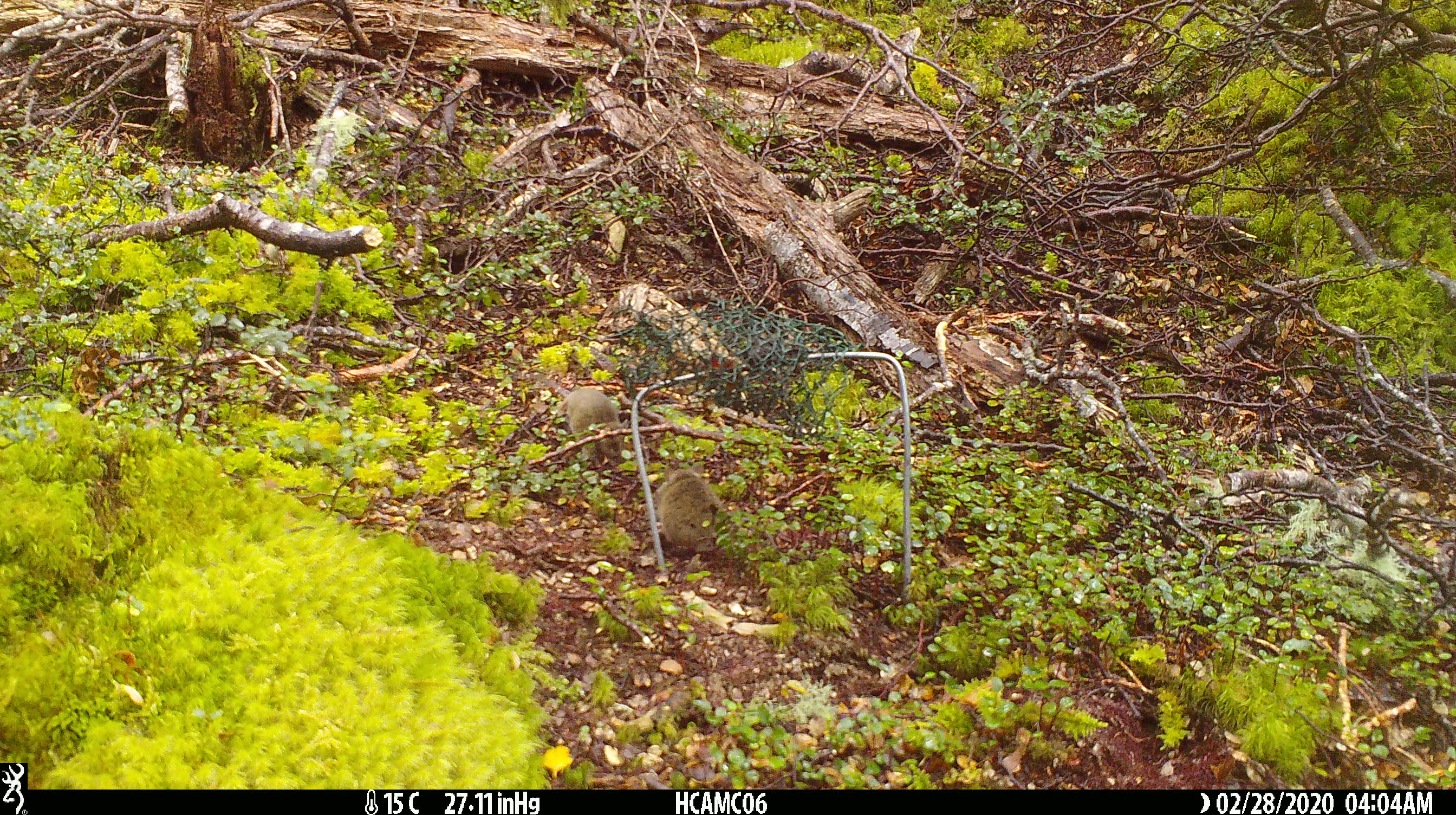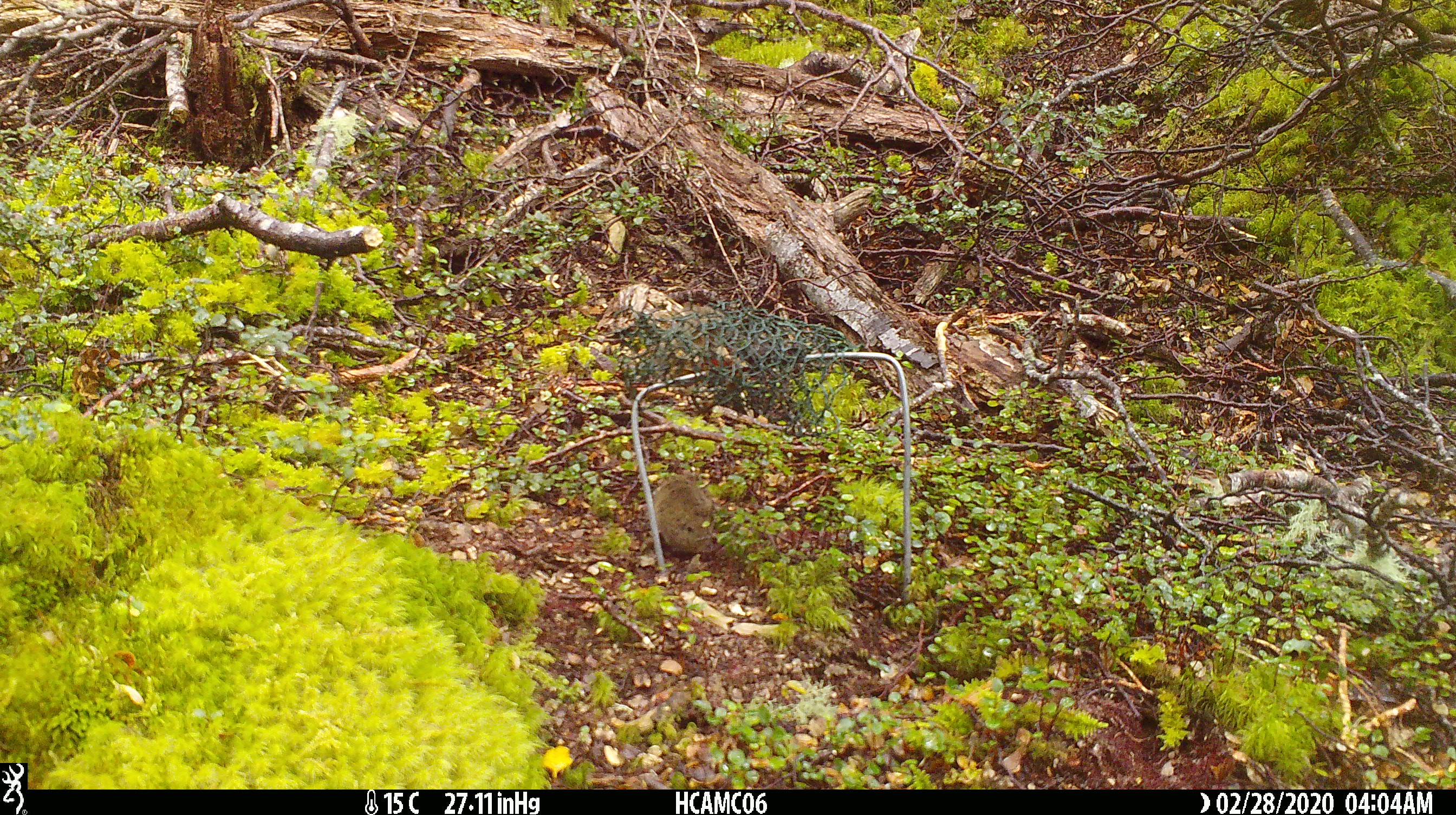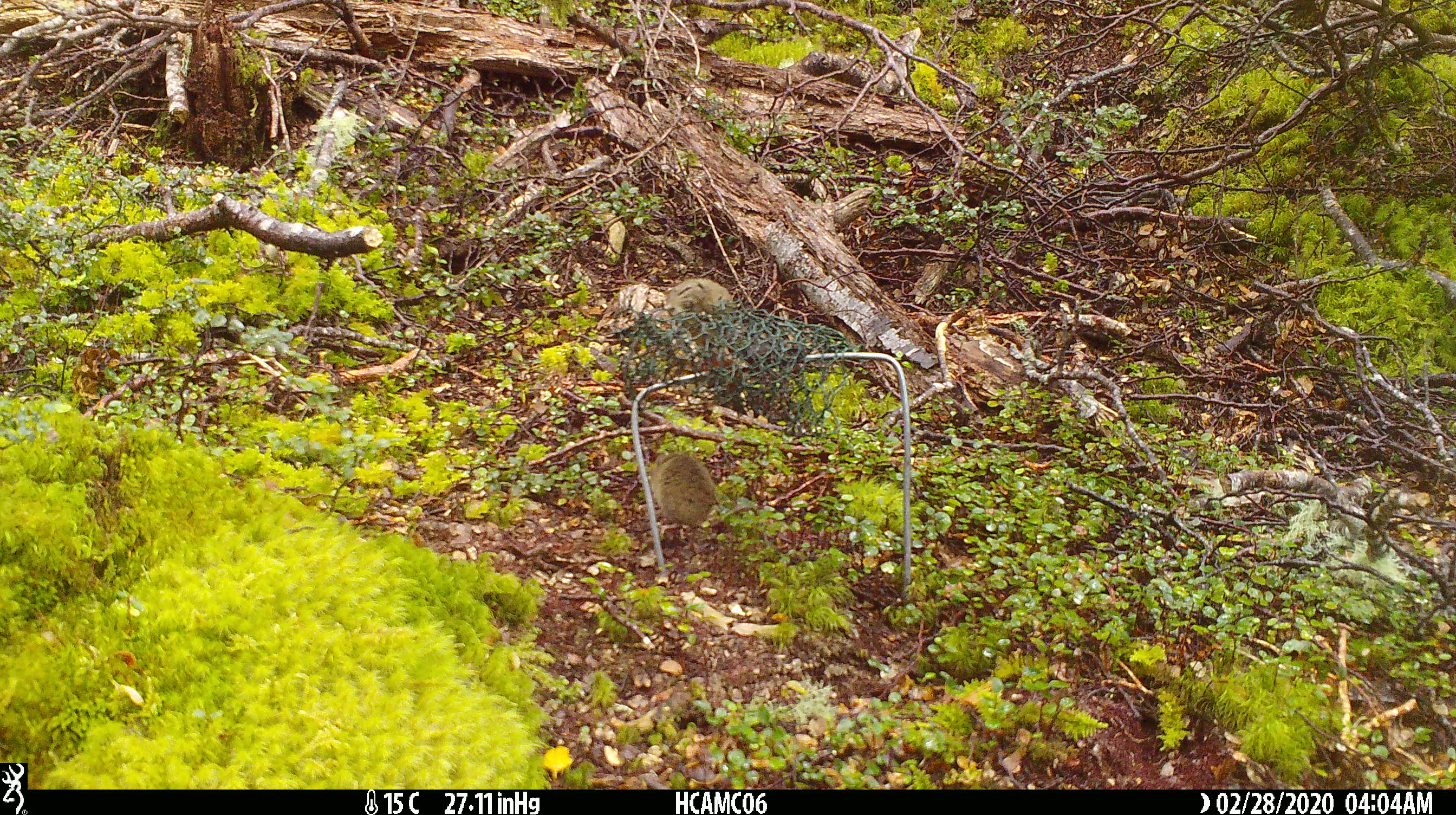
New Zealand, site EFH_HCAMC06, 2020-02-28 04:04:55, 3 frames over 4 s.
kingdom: Animalia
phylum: Chordata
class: Mammalia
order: Rodentia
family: Muridae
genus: Mus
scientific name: Mus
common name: mouse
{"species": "mouse (Mus)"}